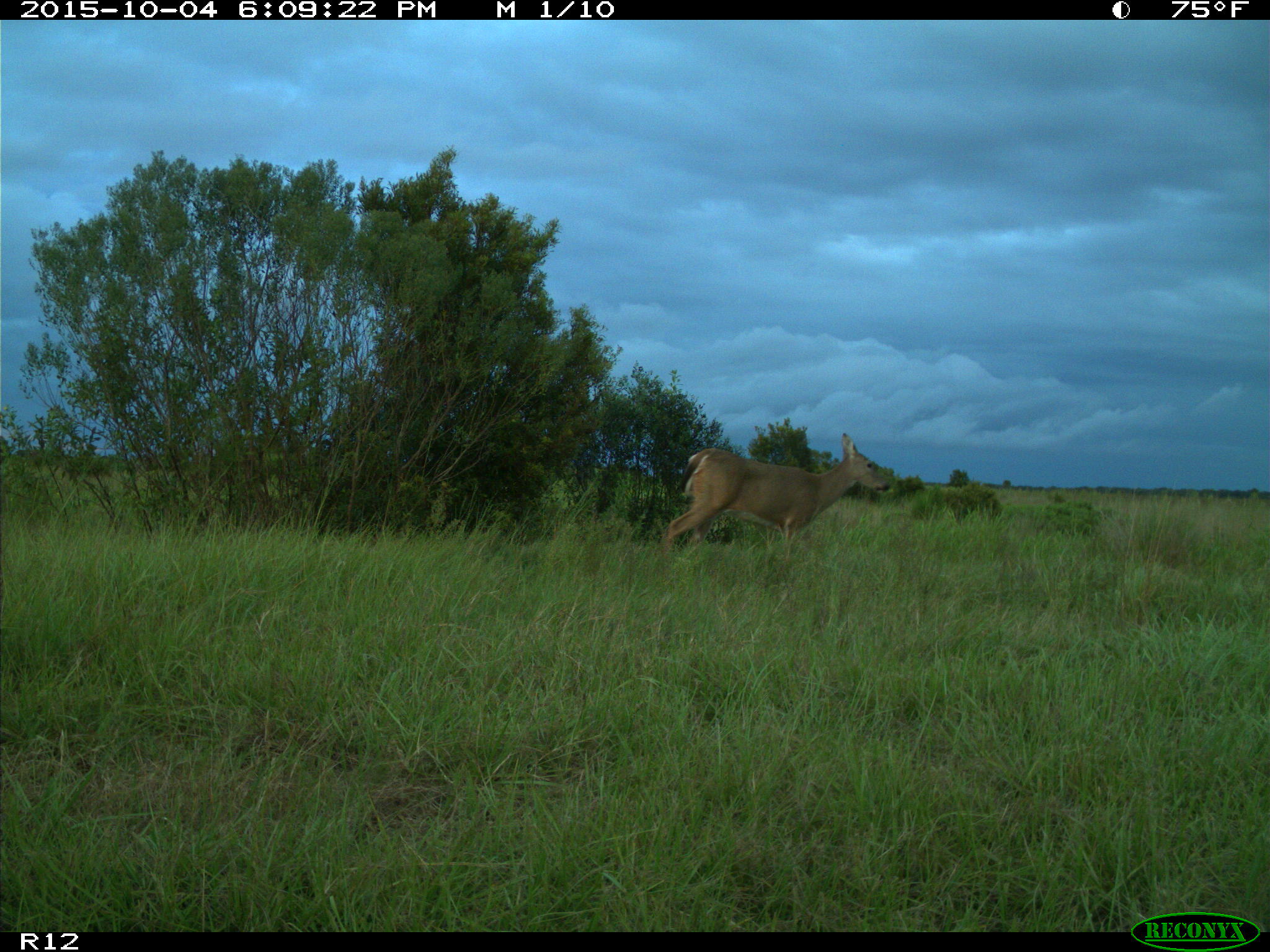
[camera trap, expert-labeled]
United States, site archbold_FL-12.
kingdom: Animalia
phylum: Chordata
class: Mammalia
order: Artiodactyla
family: Cervidae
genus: Odocoileus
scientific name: Odocoileus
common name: deer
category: unidentified deer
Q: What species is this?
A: Unidentified deer (deer) (Odocoileus).